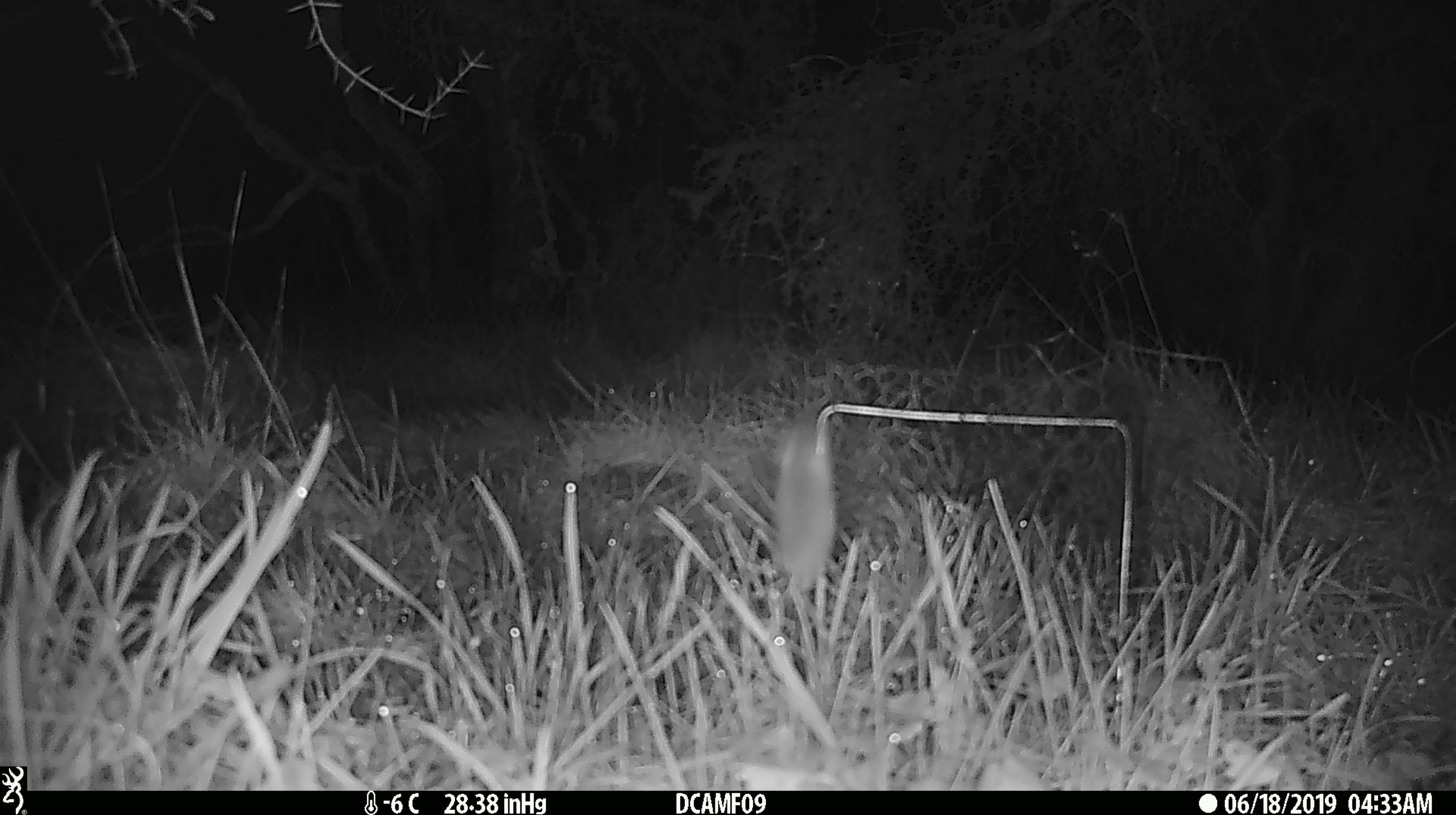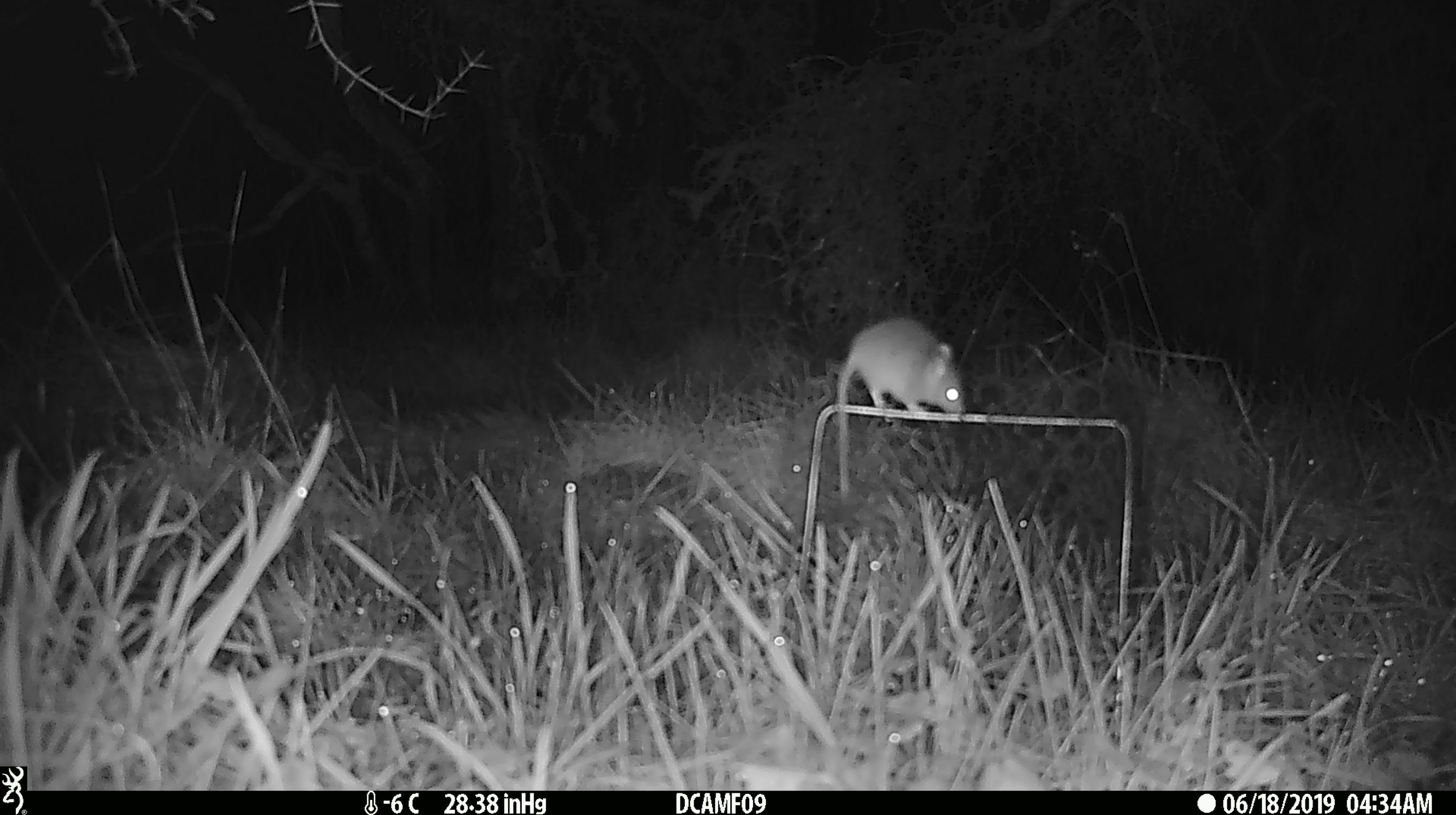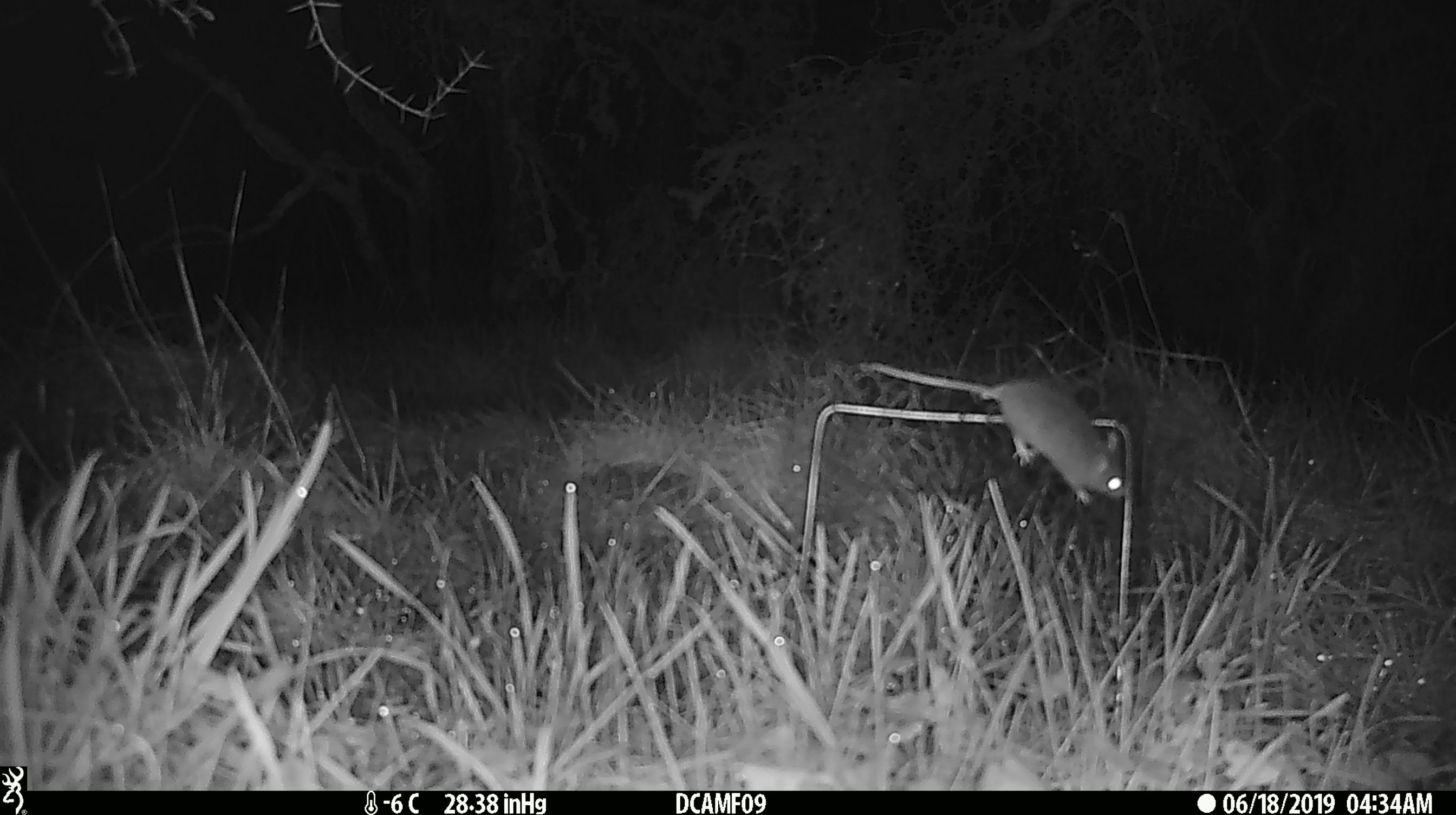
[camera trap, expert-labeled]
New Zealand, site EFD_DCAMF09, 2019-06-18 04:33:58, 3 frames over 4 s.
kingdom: Animalia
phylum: Chordata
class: Mammalia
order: Rodentia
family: Muridae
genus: Mus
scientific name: Mus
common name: mouse